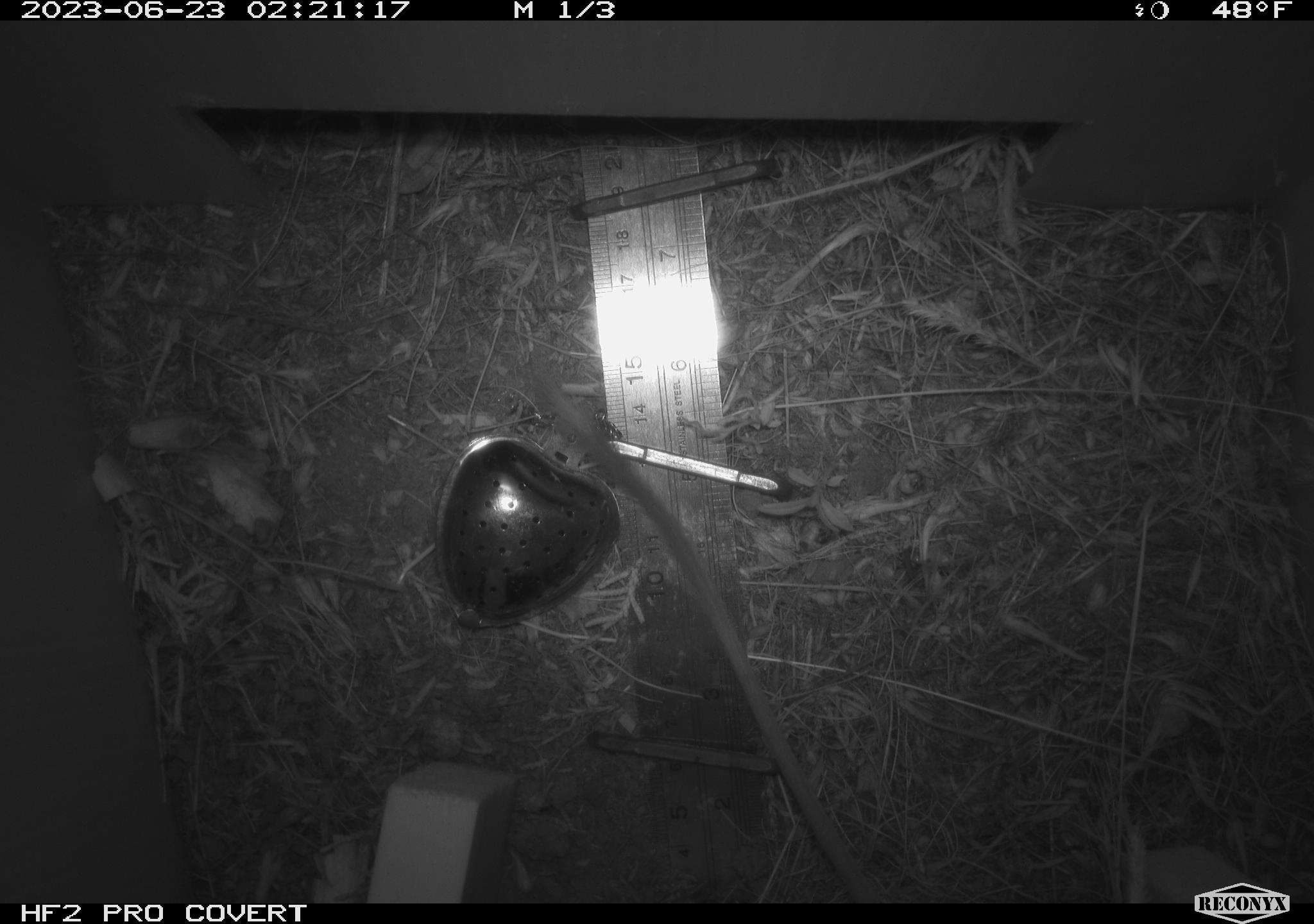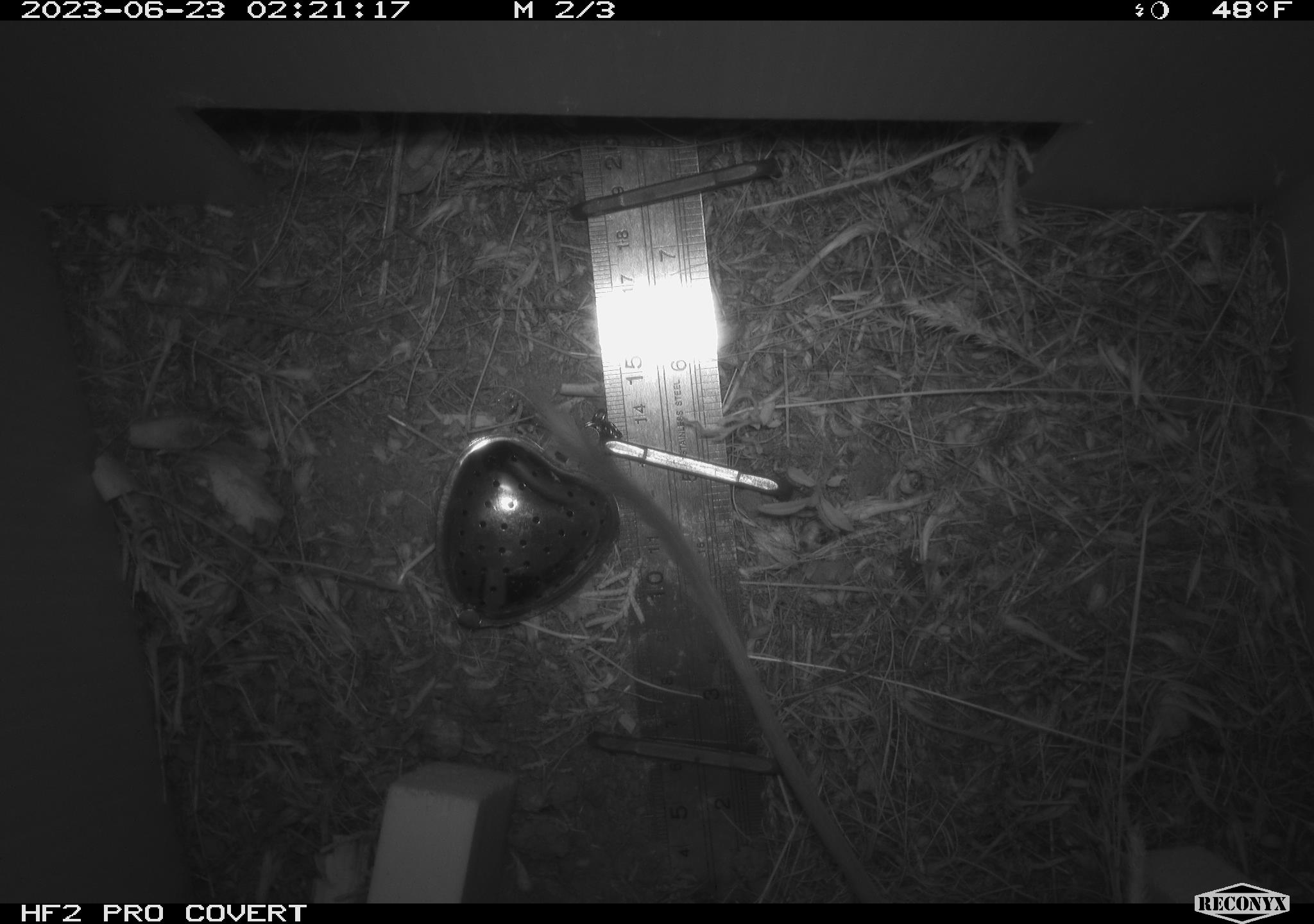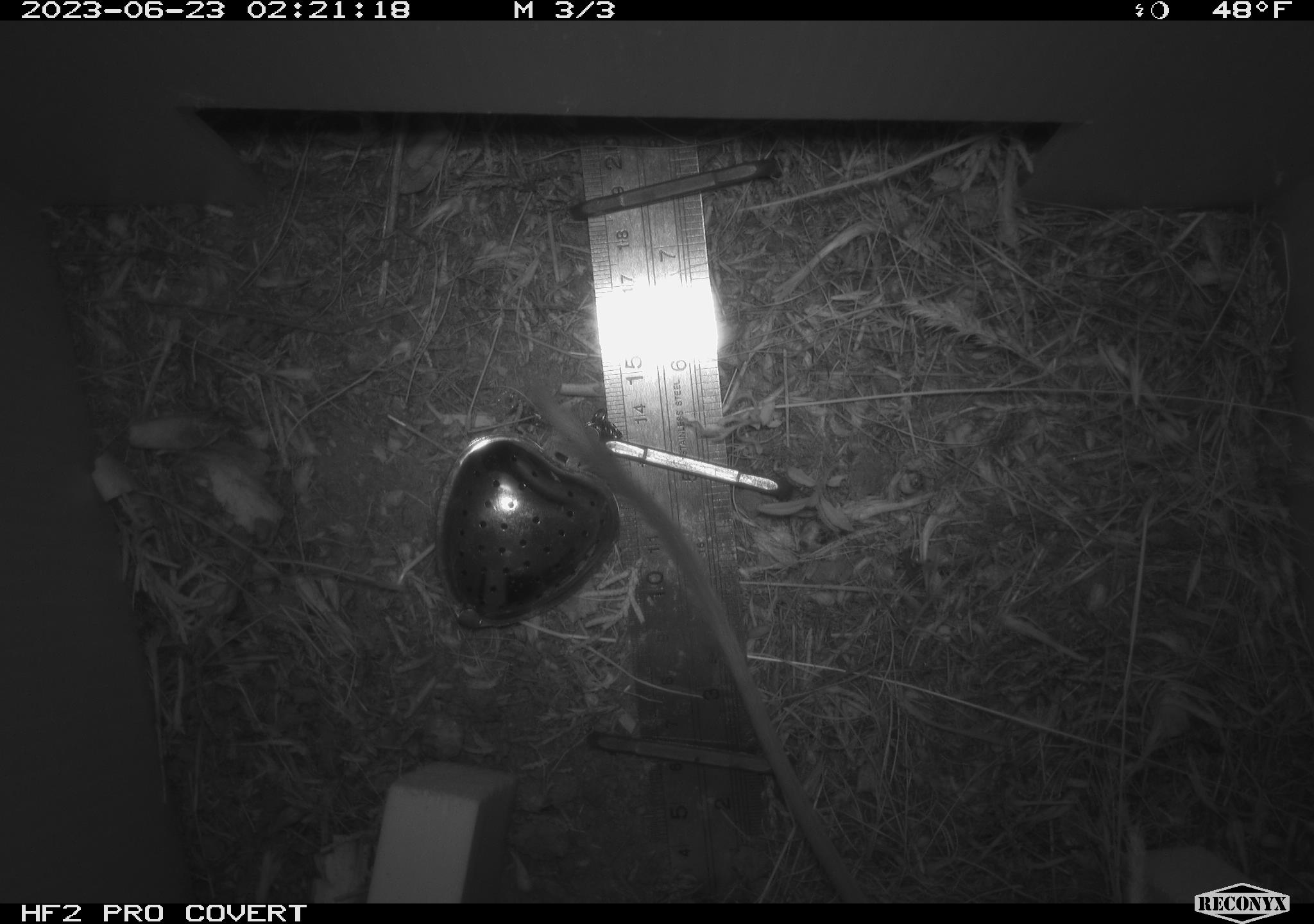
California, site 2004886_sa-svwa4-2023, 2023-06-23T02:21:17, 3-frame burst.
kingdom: Animalia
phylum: Chordata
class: Mammalia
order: Rodentia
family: Heteromyidae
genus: Dipodomys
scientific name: Dipodomys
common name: kangaroo rats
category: dipodomys species